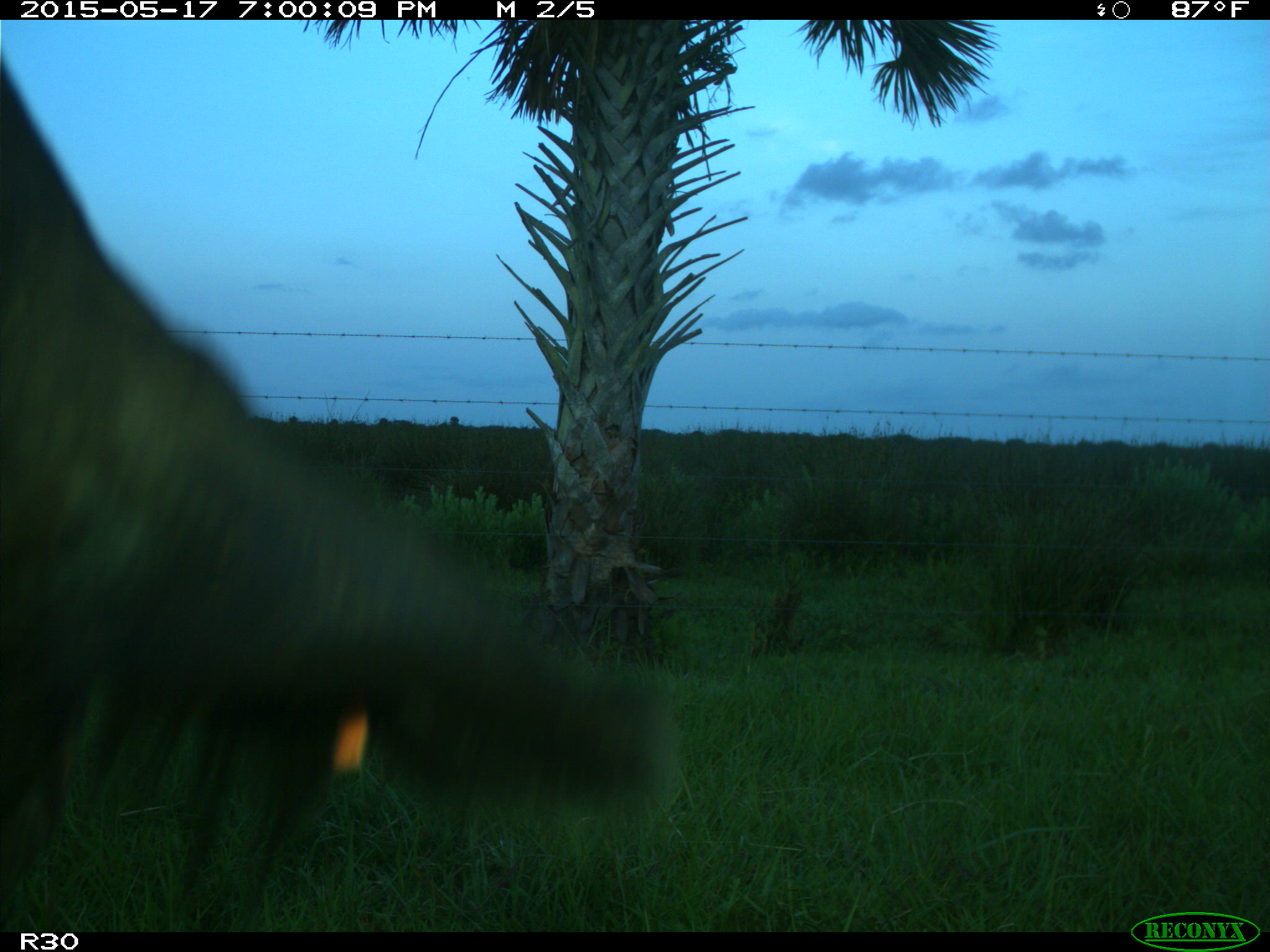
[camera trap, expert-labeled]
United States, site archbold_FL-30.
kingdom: Animalia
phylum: Chordata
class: Mammalia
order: Artiodactyla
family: Bovidae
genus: Bos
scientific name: Bos taurus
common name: domestic cow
Bos taurus (domestic cow).